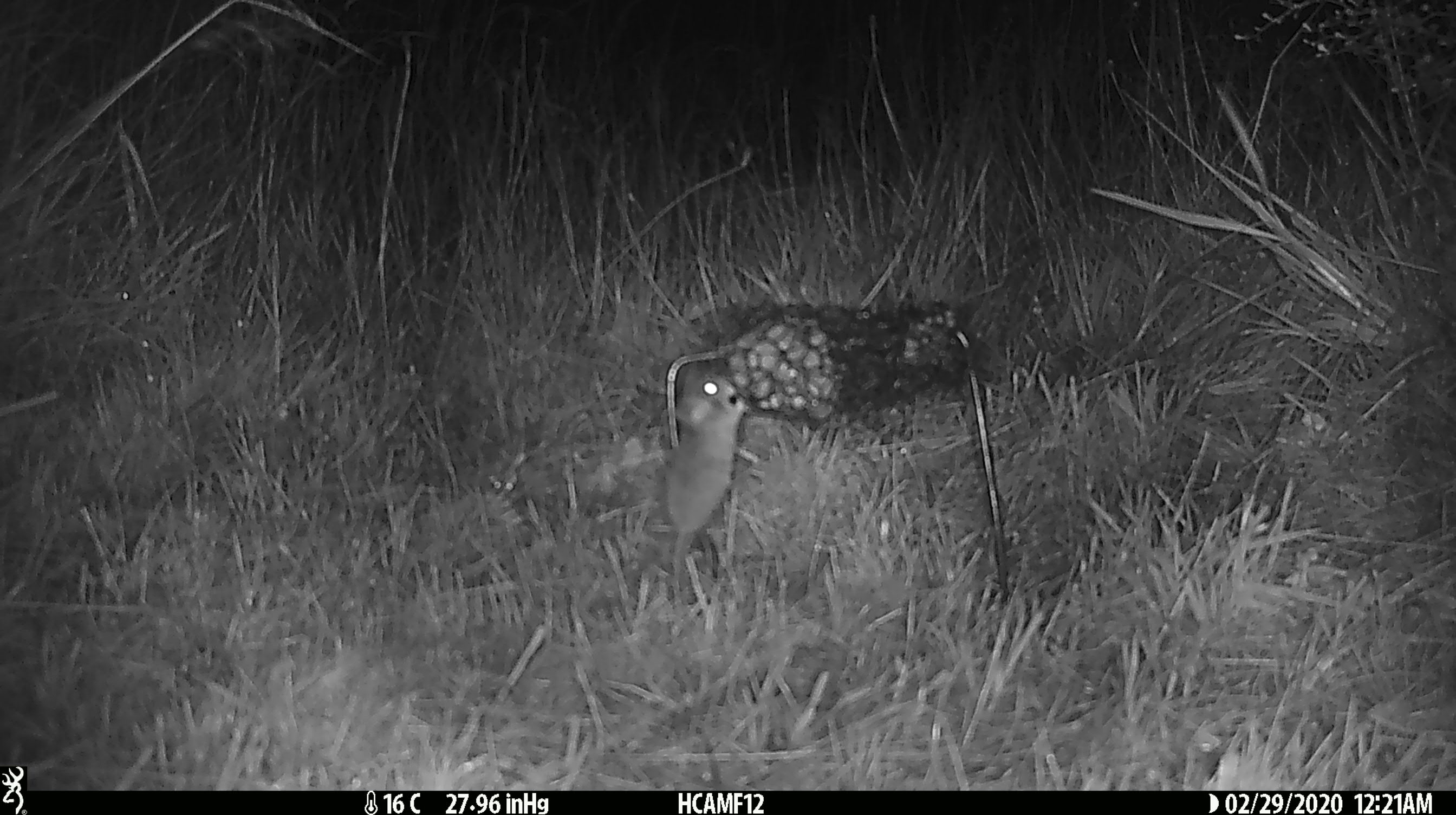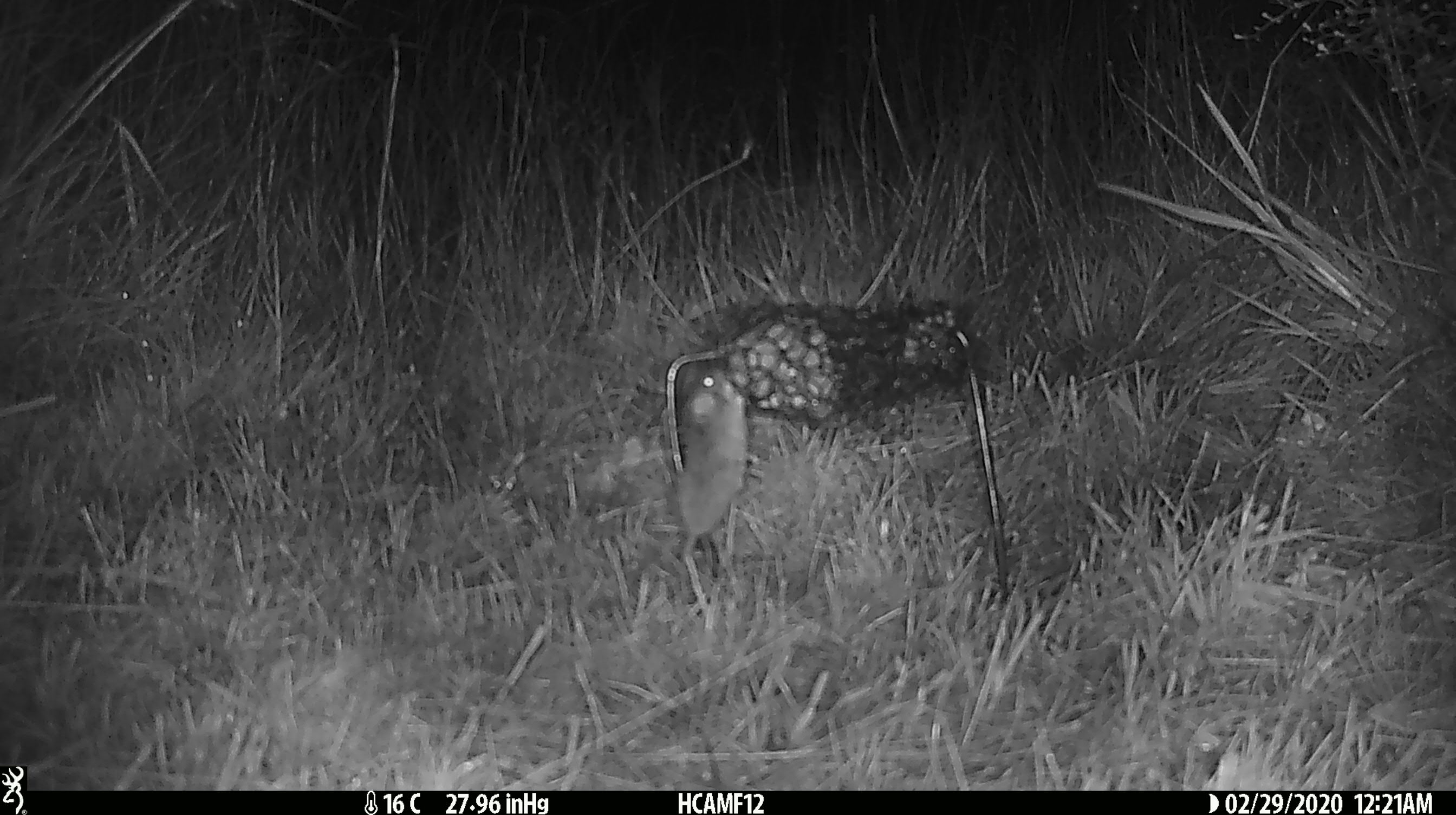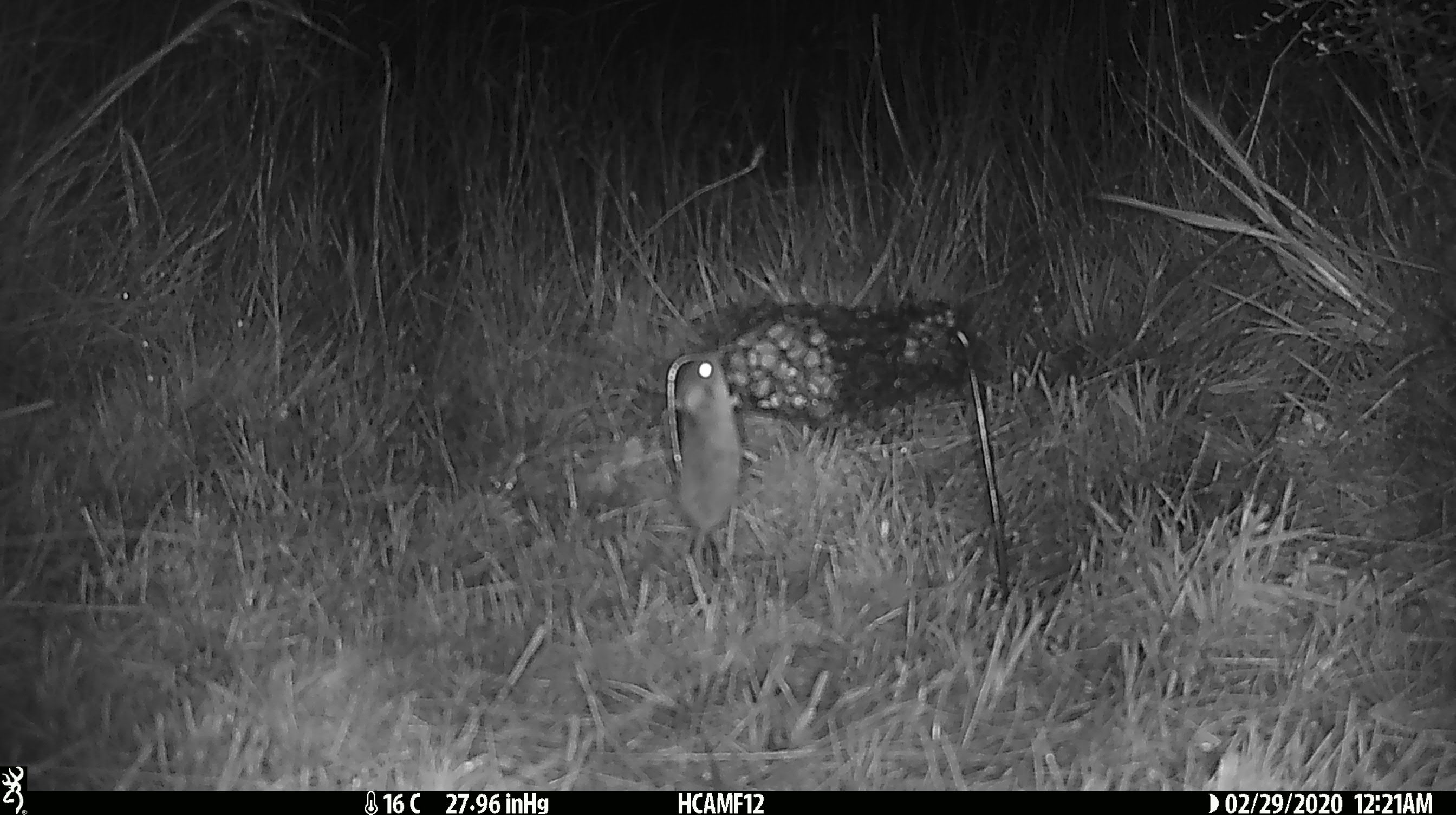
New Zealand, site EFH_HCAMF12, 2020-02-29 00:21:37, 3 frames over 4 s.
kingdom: Animalia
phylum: Chordata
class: Mammalia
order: Rodentia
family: Muridae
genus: Mus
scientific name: Mus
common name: mouse